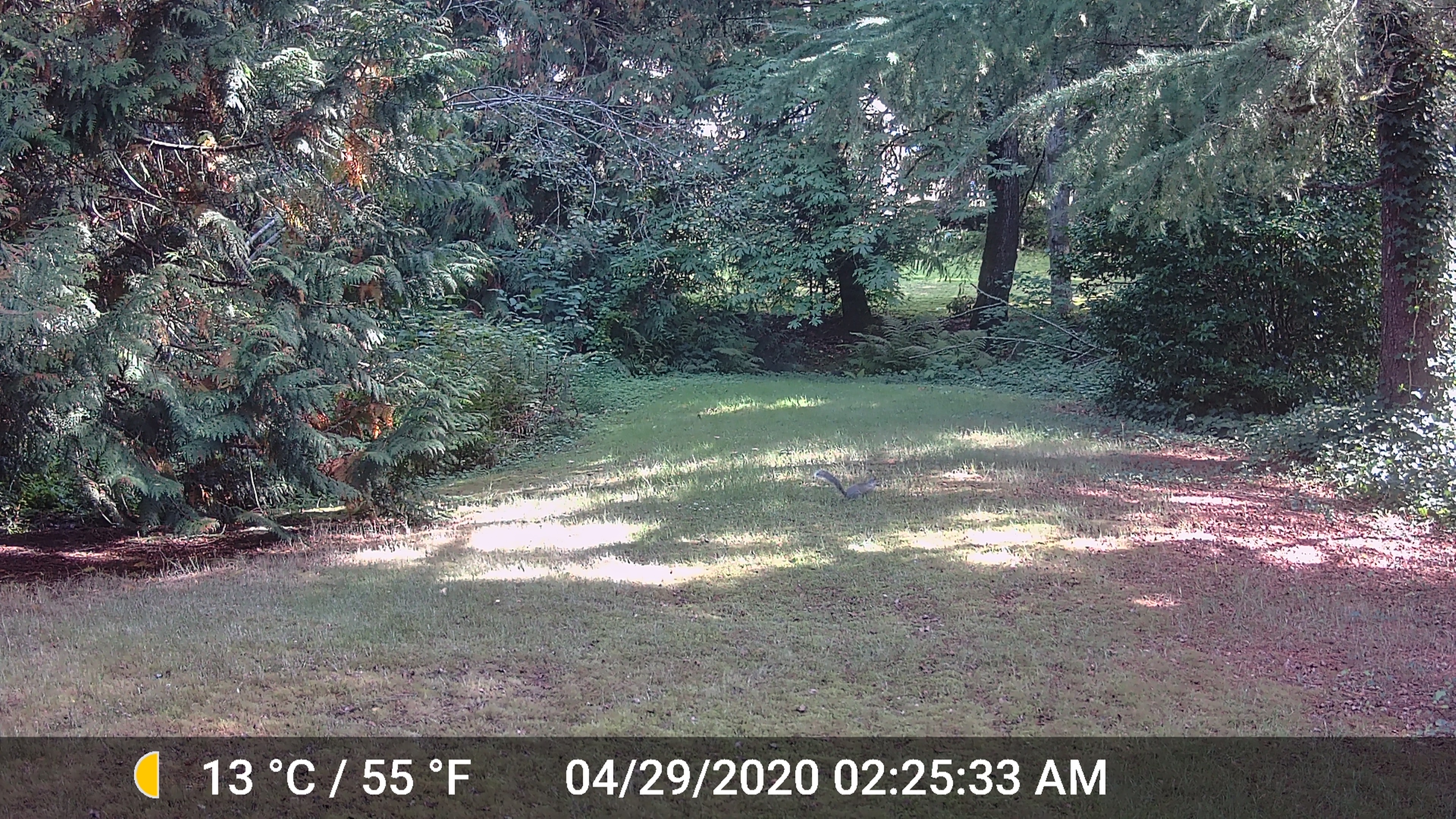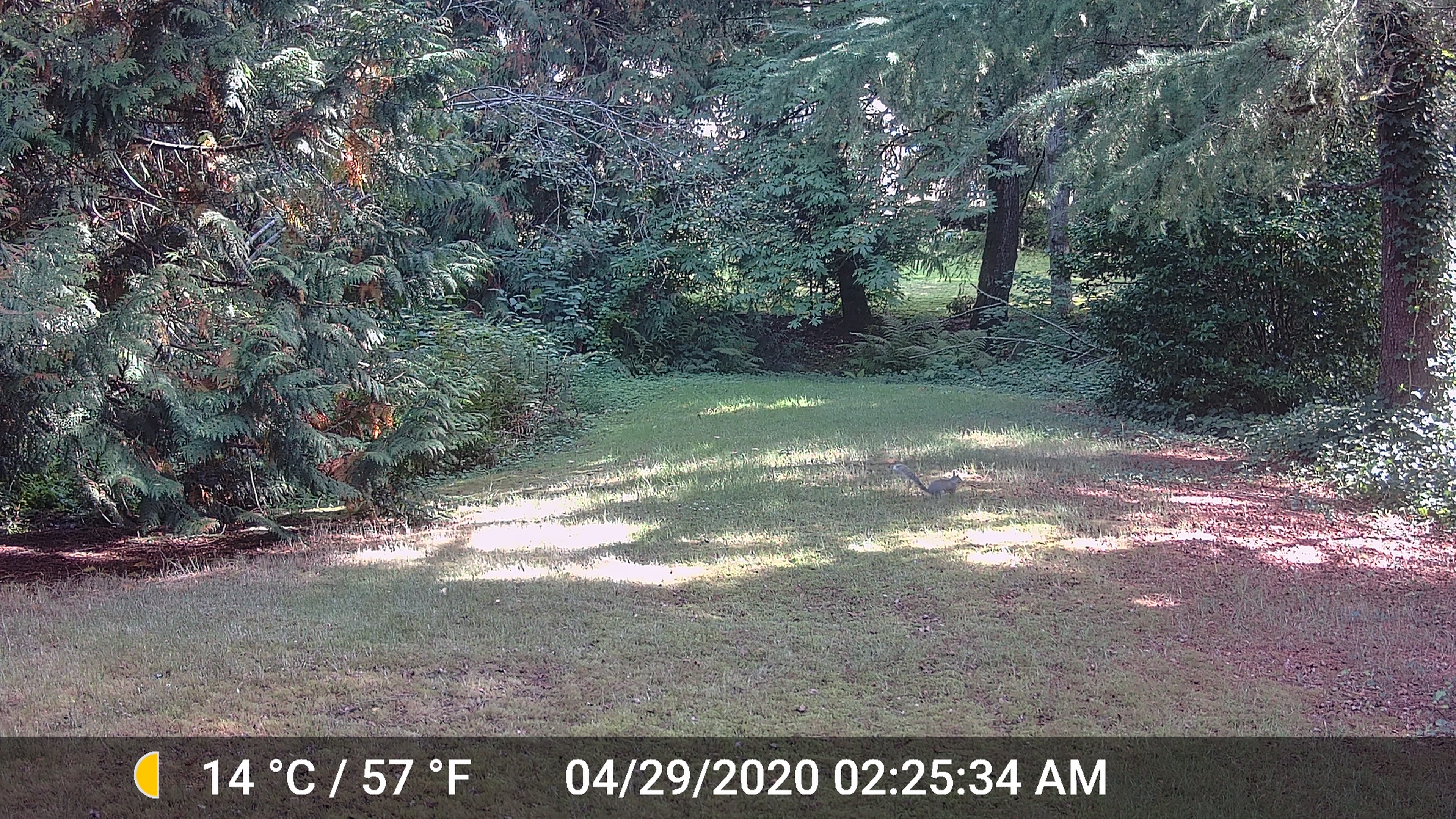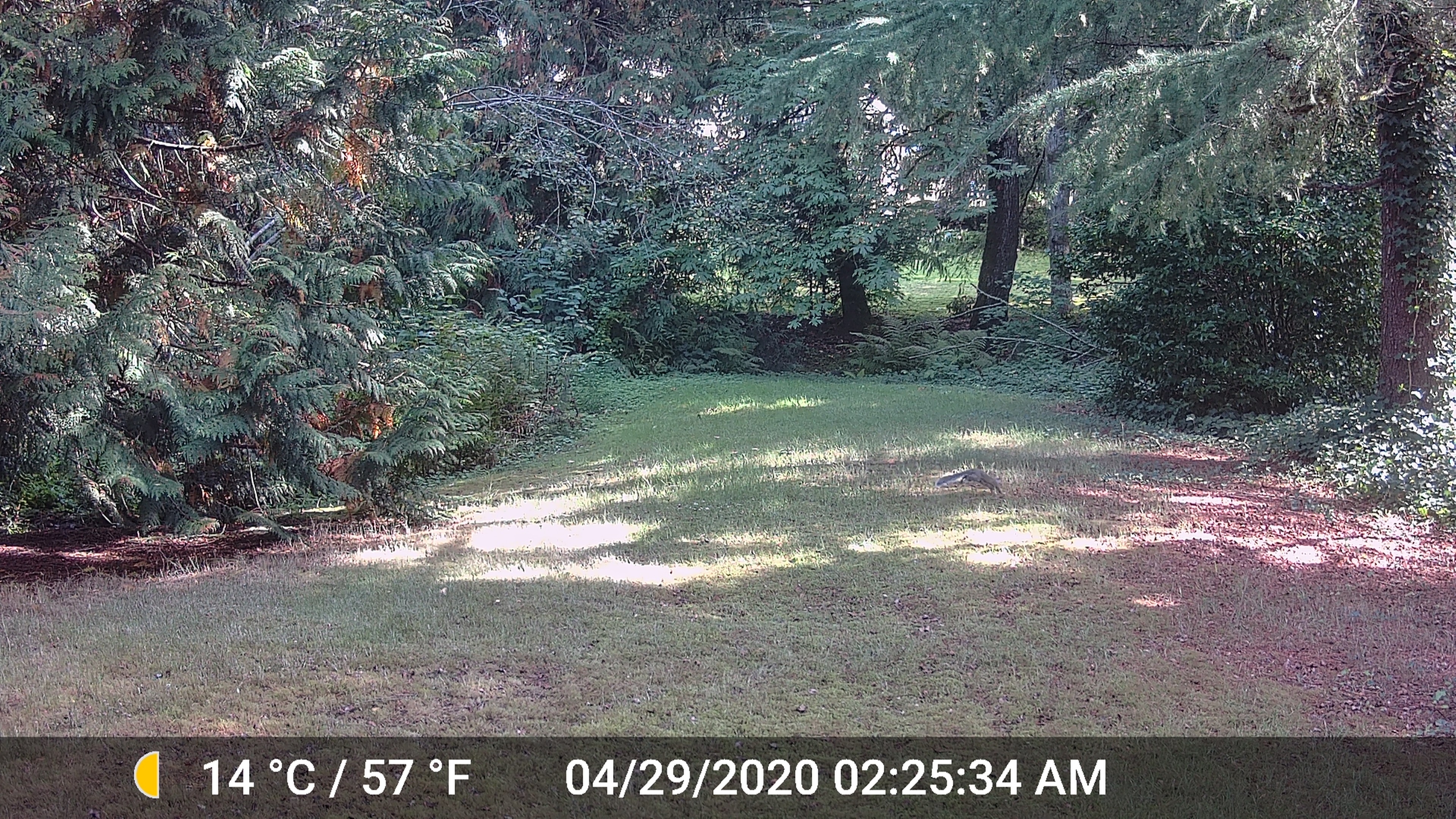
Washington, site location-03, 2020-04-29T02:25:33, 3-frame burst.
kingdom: Animalia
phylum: Chordata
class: Mammalia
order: Rodentia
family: Sciuridae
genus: Sciurus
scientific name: Sciurus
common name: squirrel